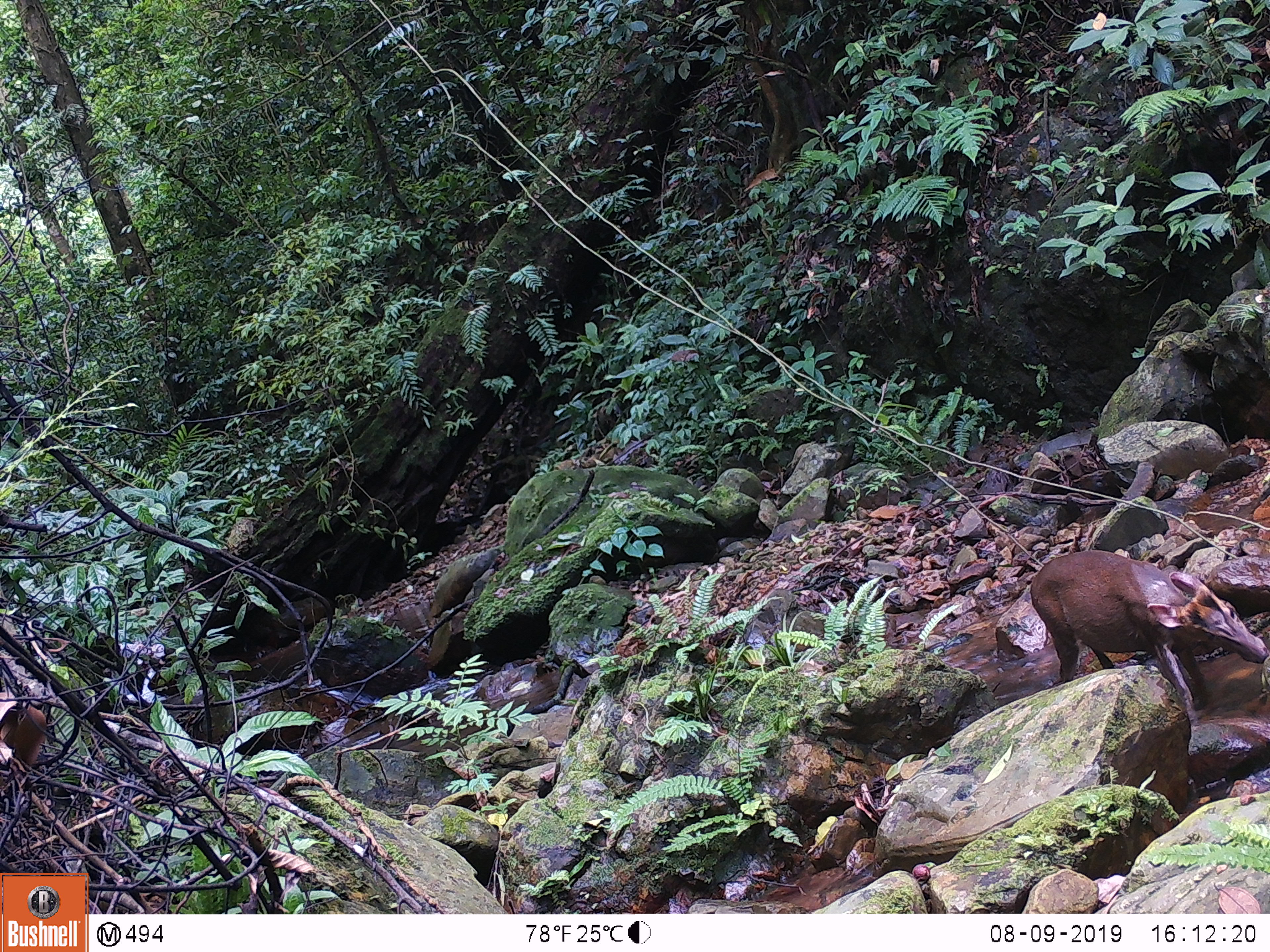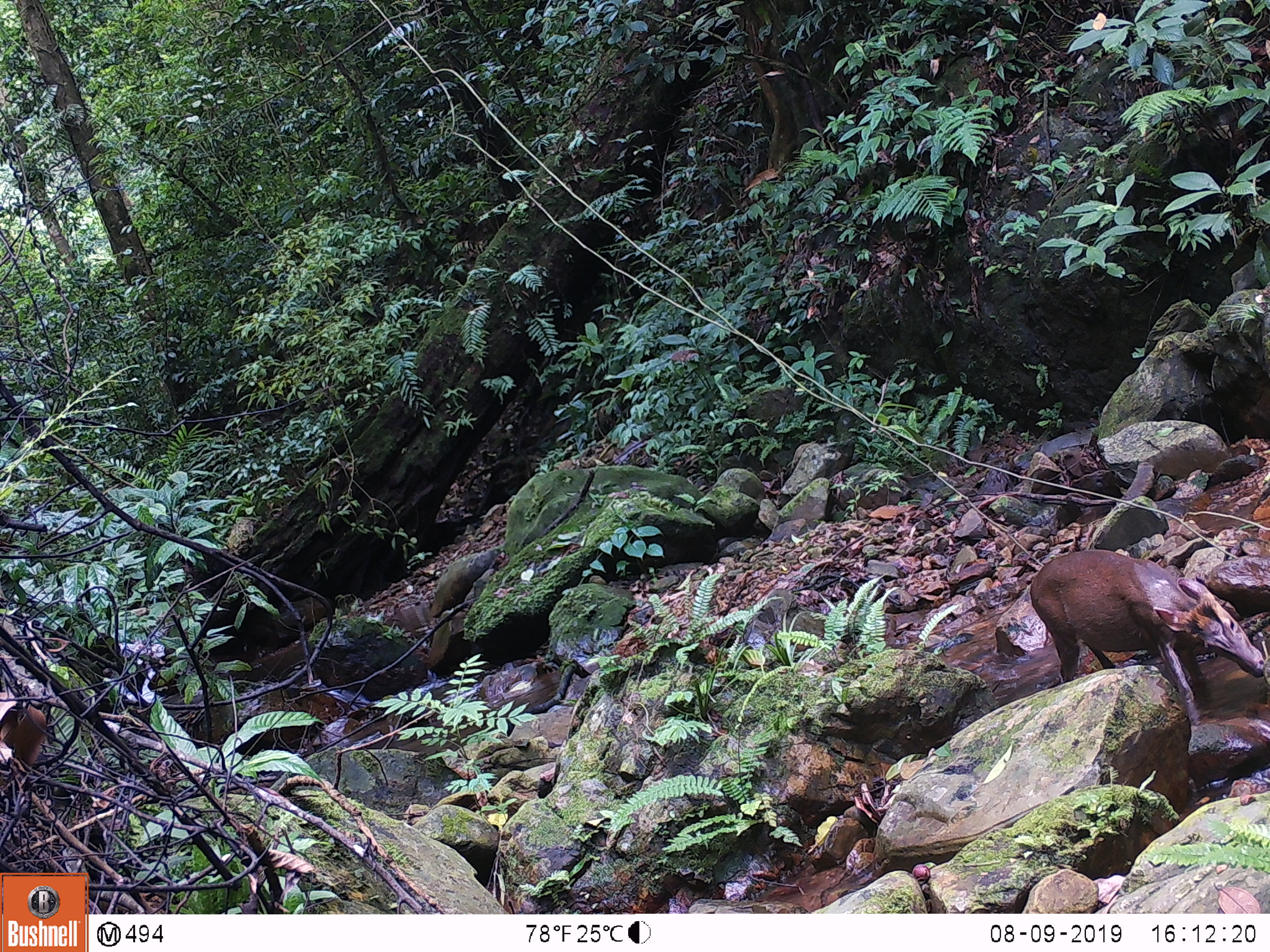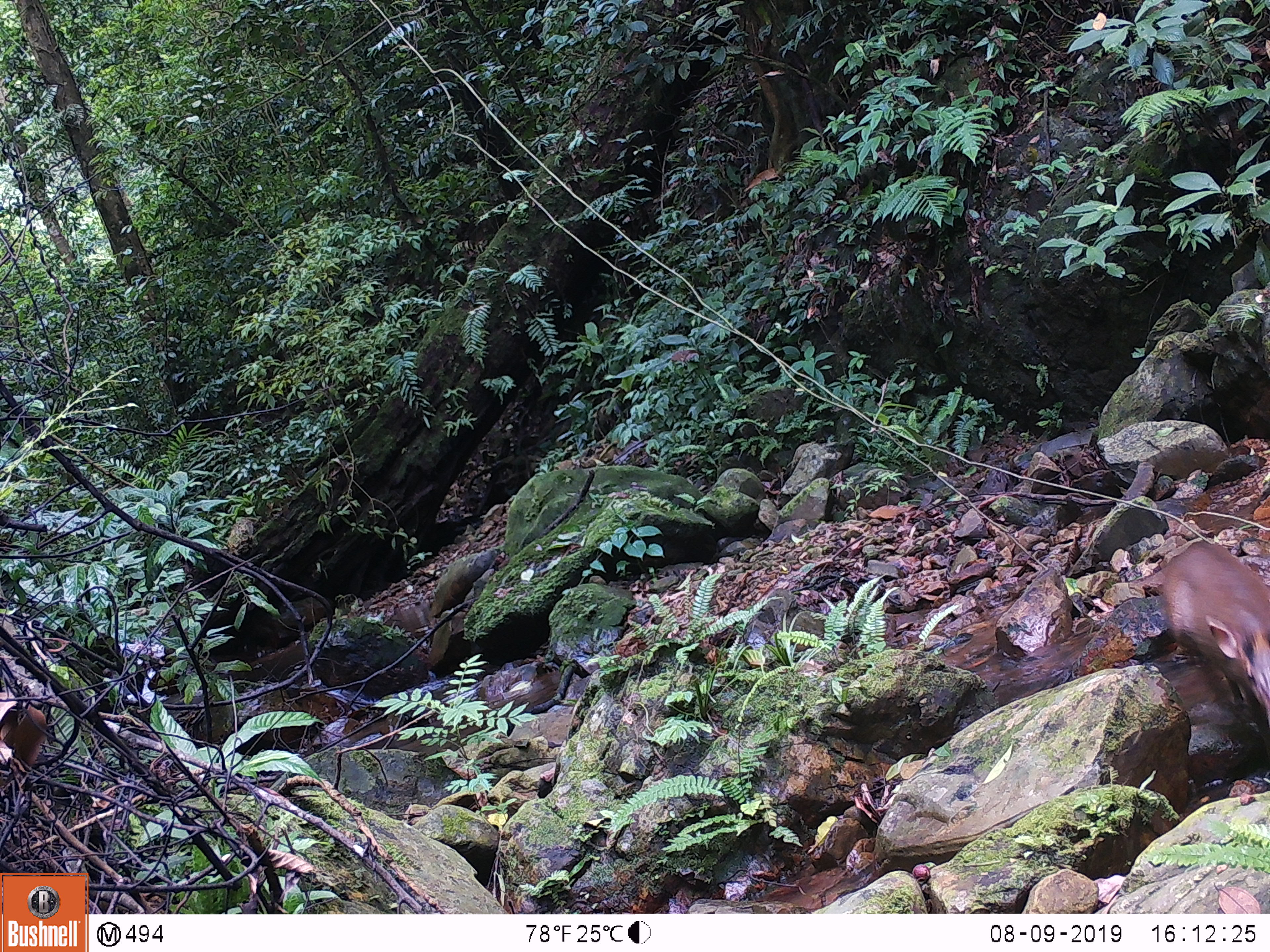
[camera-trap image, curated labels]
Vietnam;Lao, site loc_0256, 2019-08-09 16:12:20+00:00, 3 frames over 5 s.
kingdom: Animalia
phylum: Chordata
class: Mammalia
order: Artiodactyla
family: Cervidae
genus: Muntiacus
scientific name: Muntiacus rooseveltorum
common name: roosevelt's muntjac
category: roosevelts muntjac group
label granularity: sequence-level